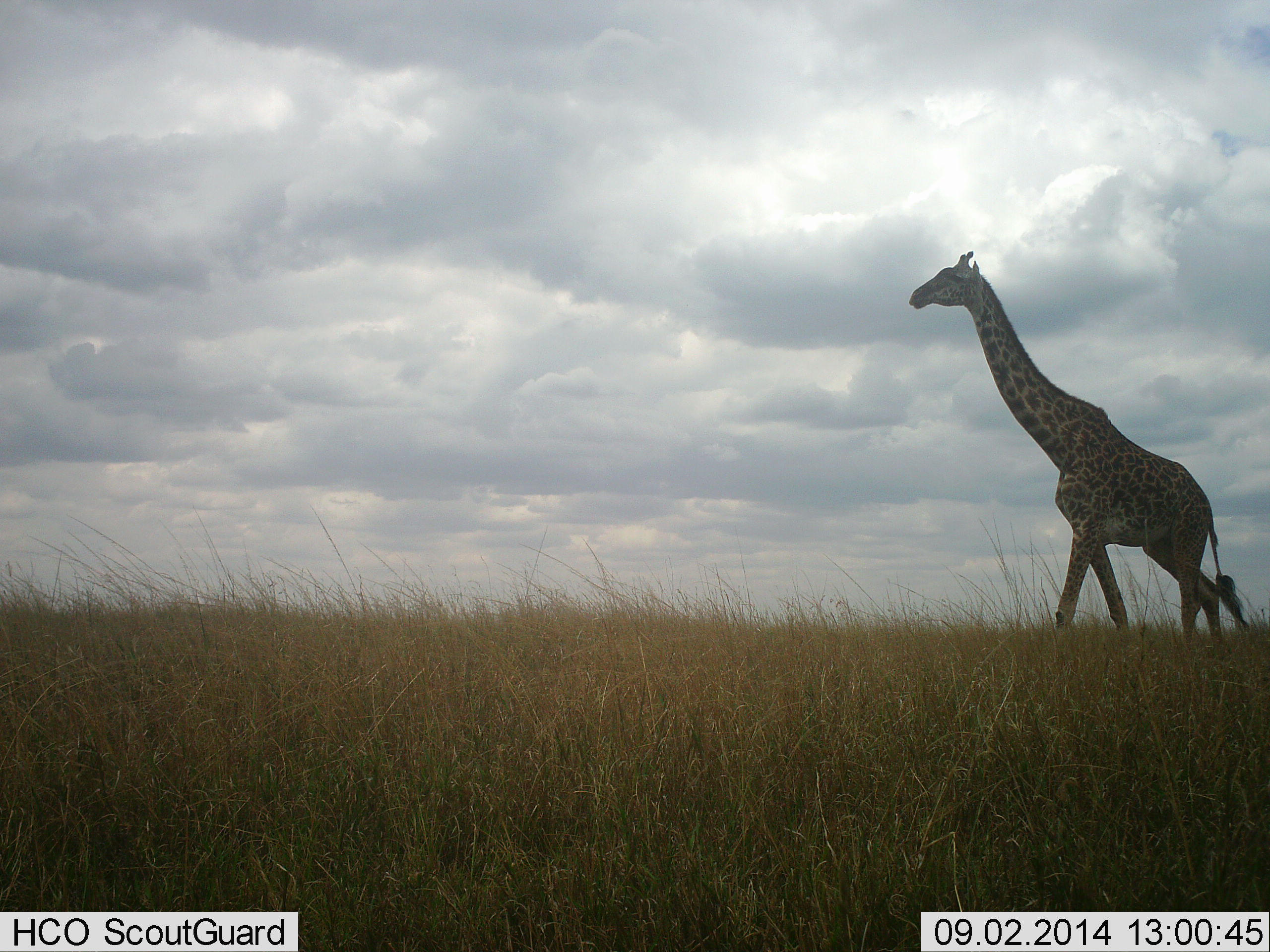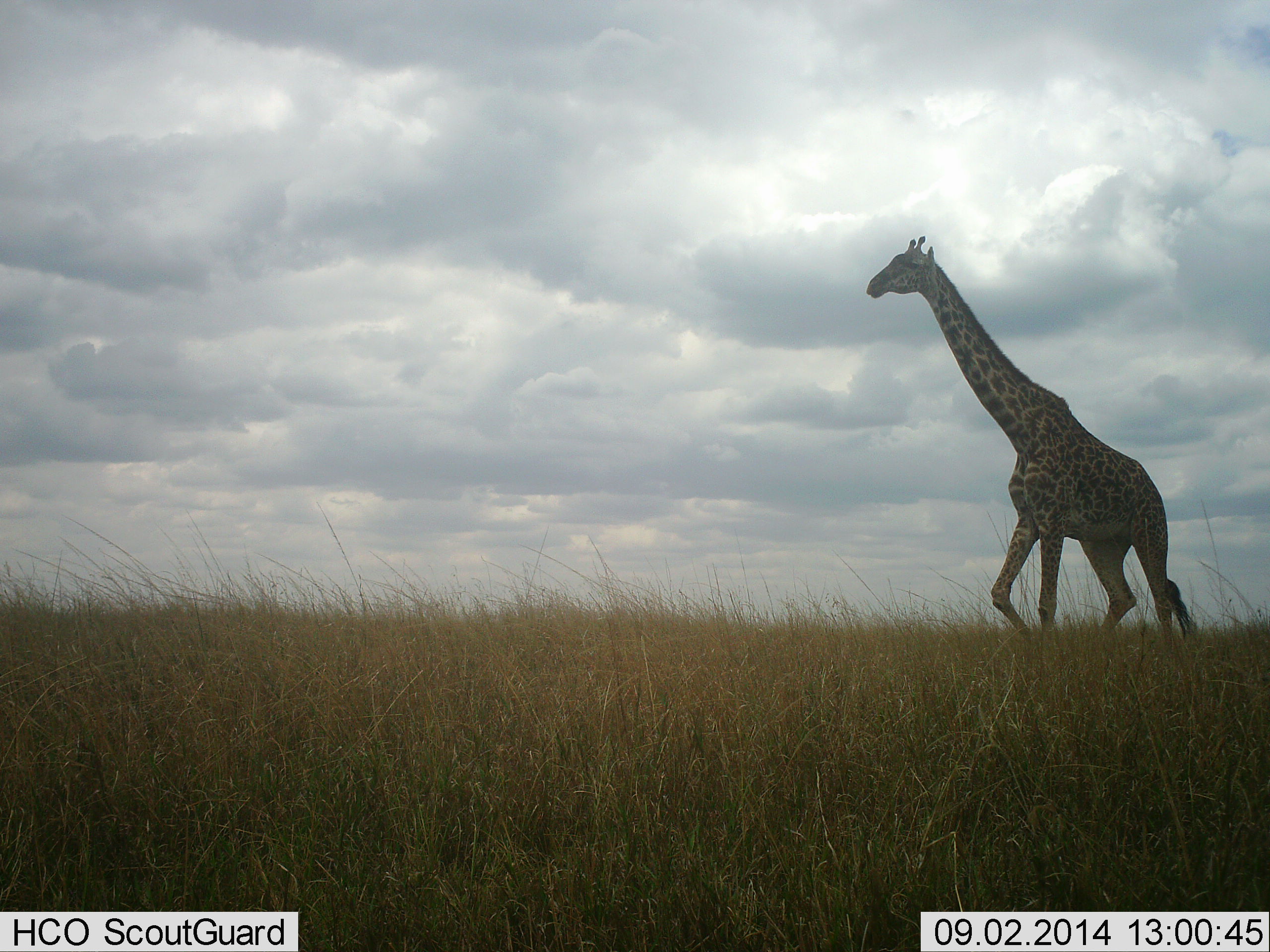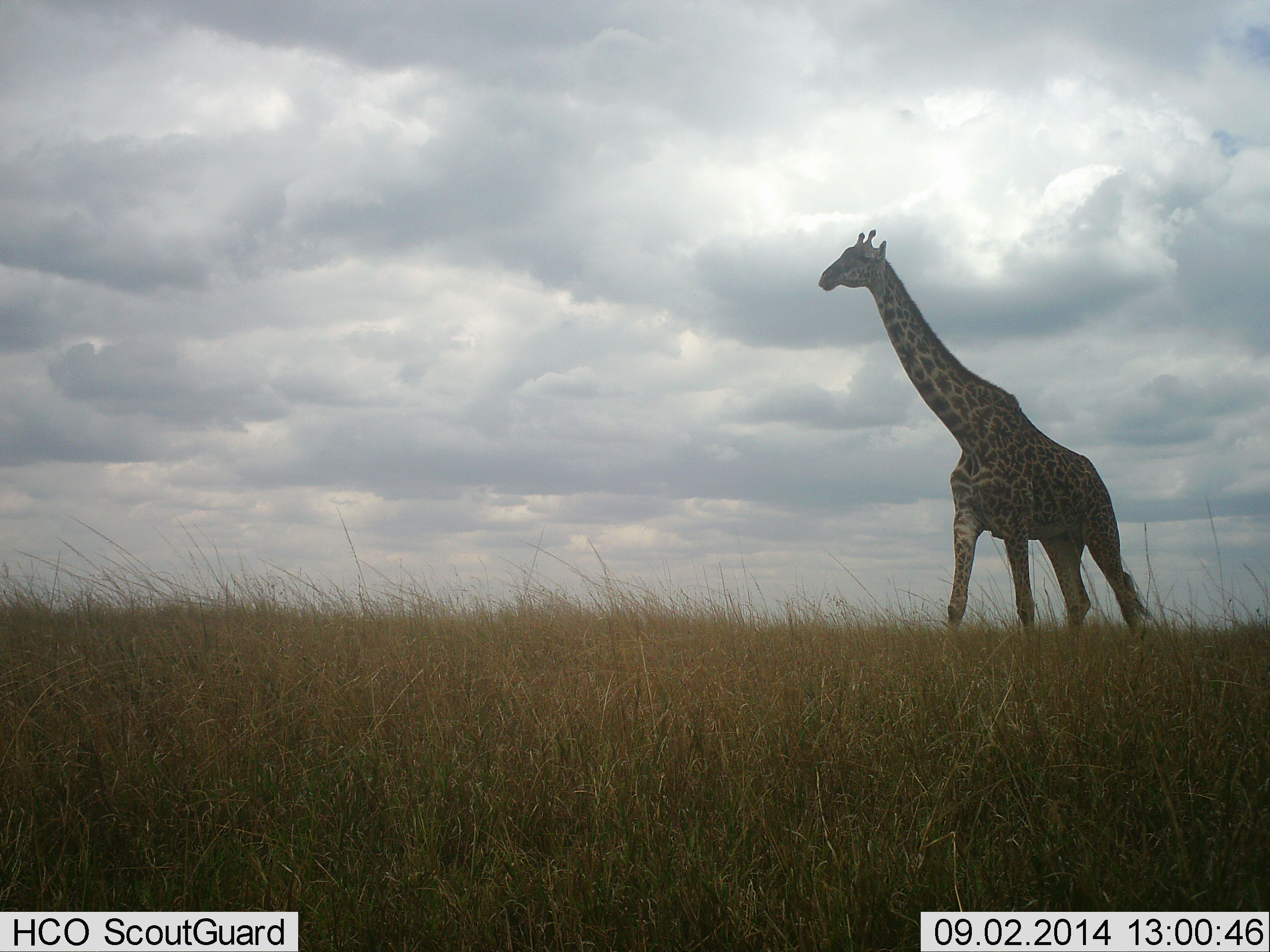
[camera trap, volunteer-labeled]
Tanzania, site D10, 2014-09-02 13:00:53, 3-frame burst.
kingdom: Animalia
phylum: Chordata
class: Mammalia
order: Artiodactyla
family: Giraffidae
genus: Giraffa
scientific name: Giraffa camelopardalis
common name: giraffe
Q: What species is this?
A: Giraffe (Giraffa camelopardalis).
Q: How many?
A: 1.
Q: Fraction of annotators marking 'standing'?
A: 30%.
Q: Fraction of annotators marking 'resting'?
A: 0%.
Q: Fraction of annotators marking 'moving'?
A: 80%.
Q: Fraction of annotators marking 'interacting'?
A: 0%.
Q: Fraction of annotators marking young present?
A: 0%.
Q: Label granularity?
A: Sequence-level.